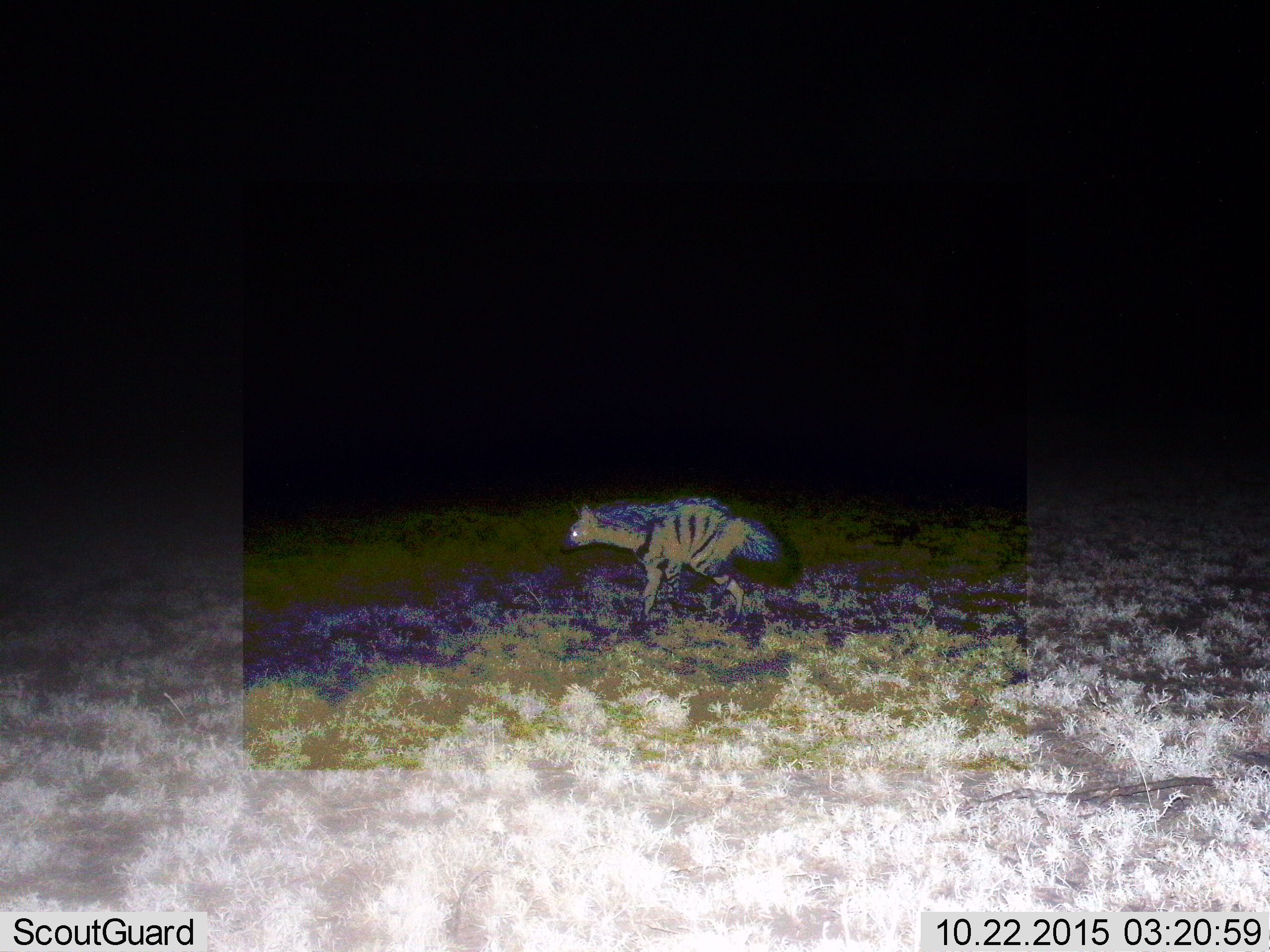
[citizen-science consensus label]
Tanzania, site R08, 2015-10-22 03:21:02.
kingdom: Animalia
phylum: Chordata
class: Mammalia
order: Carnivora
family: Hyaenidae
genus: Hyaena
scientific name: Hyaena hyaena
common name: striped hyena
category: hyenastriped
Hyenastriped (striped hyena) (Hyaena hyaena), count 1. Behavior (volunteer vote fractions): standing 17%, resting 0%, moving 83%, interacting 0%. Young present (vote fraction): 0%. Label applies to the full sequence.